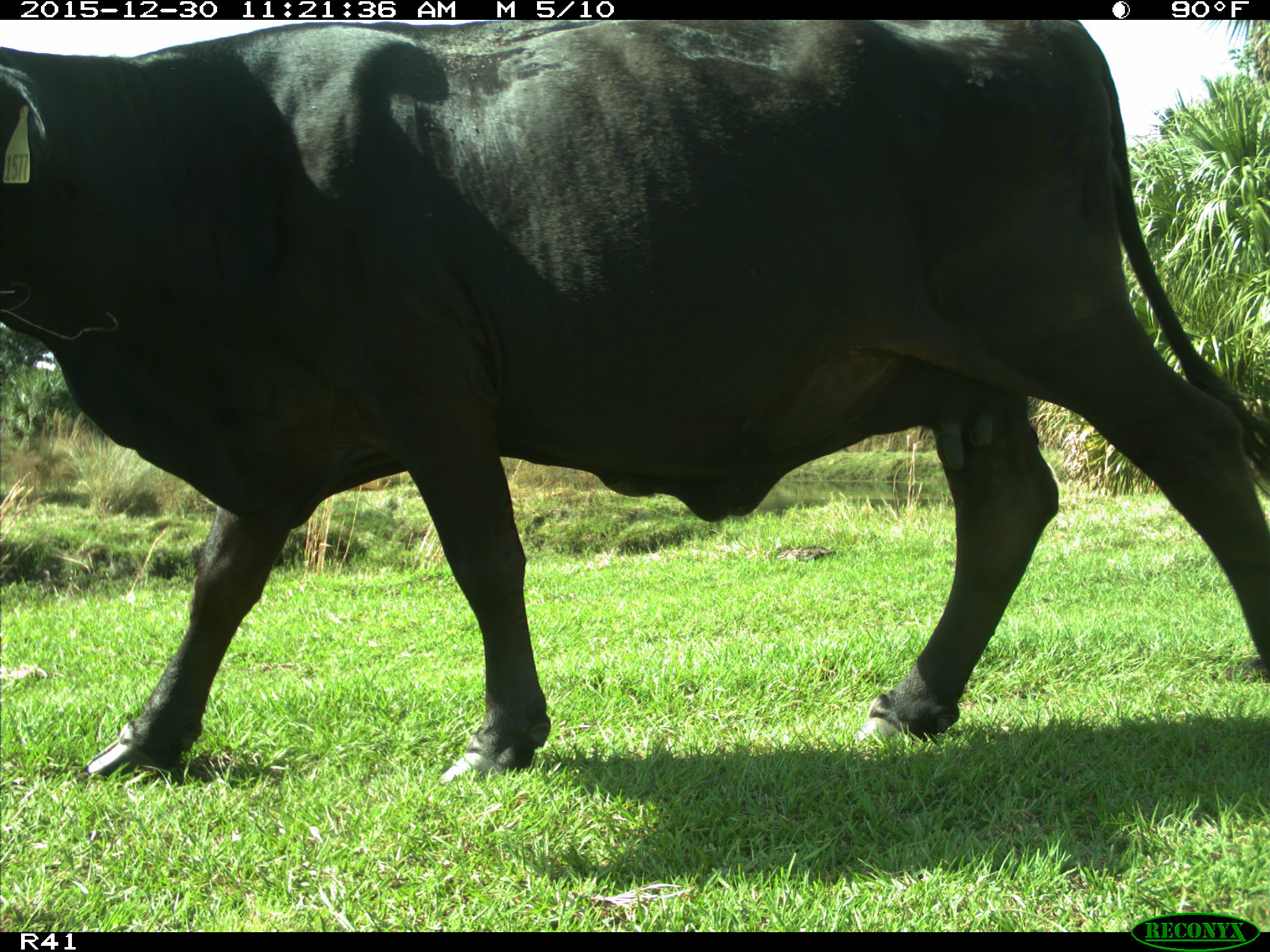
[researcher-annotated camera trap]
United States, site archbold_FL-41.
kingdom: Animalia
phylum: Chordata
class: Mammalia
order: Artiodactyla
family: Bovidae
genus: Bos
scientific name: Bos taurus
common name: domestic cow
Bos taurus (domestic cow).